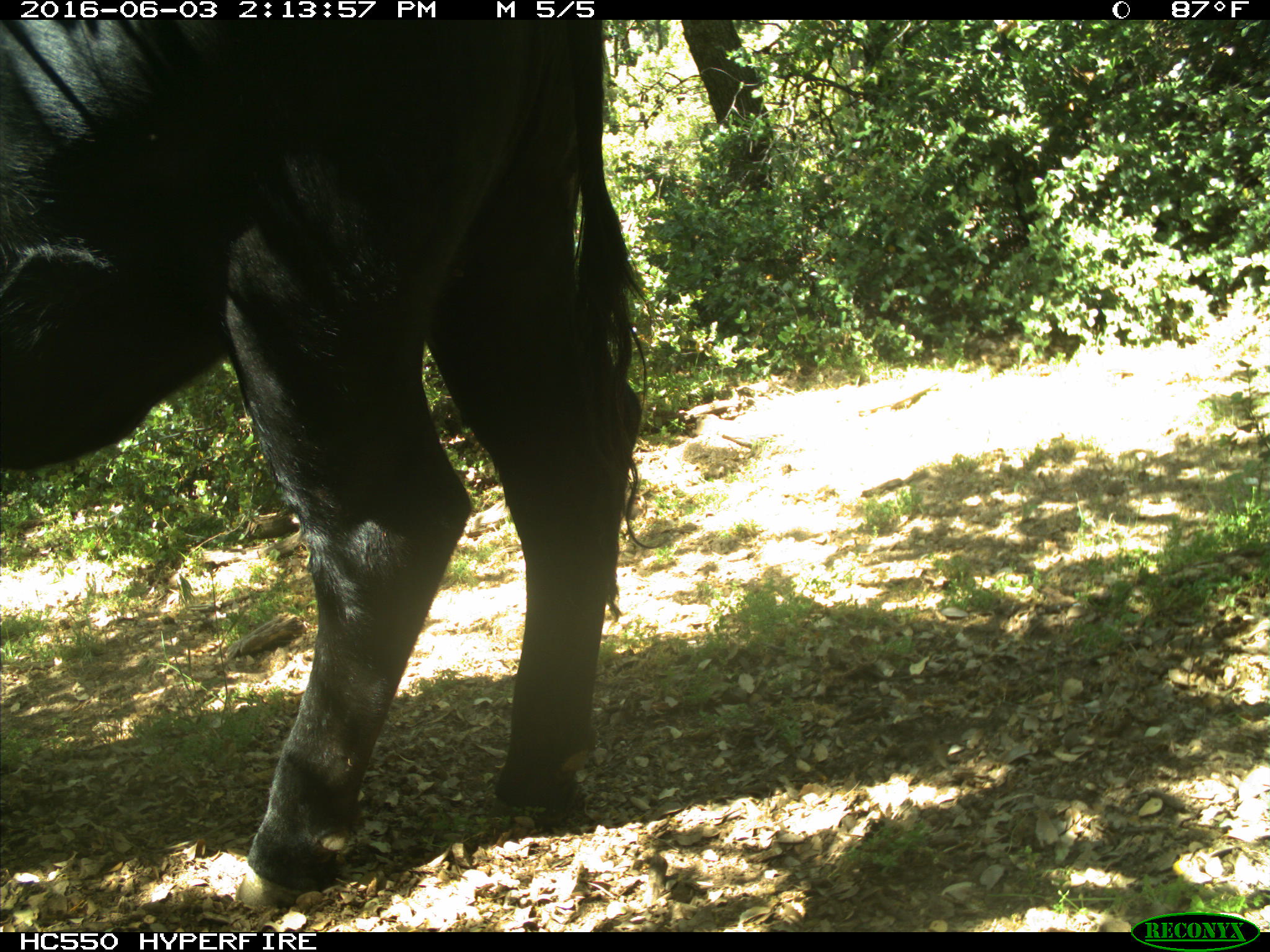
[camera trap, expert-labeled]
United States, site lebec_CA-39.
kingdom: Animalia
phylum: Chordata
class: Mammalia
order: Artiodactyla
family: Bovidae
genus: Bos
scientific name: Bos taurus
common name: domestic cow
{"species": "Bos taurus (domestic cow)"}